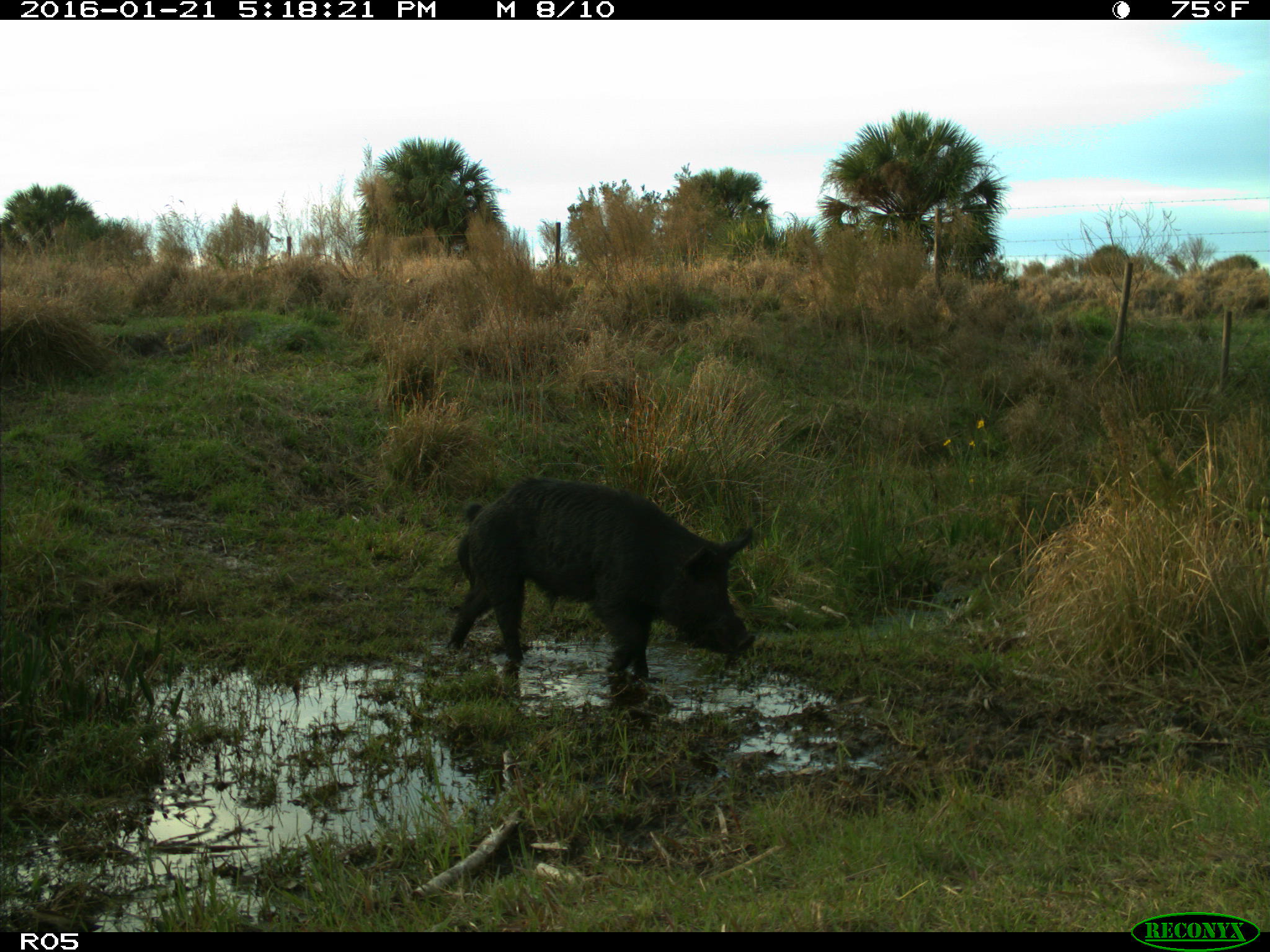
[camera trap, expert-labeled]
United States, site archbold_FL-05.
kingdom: Animalia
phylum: Chordata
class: Mammalia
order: Artiodactyla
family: Suidae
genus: Sus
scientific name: Sus scrofa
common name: wild boar